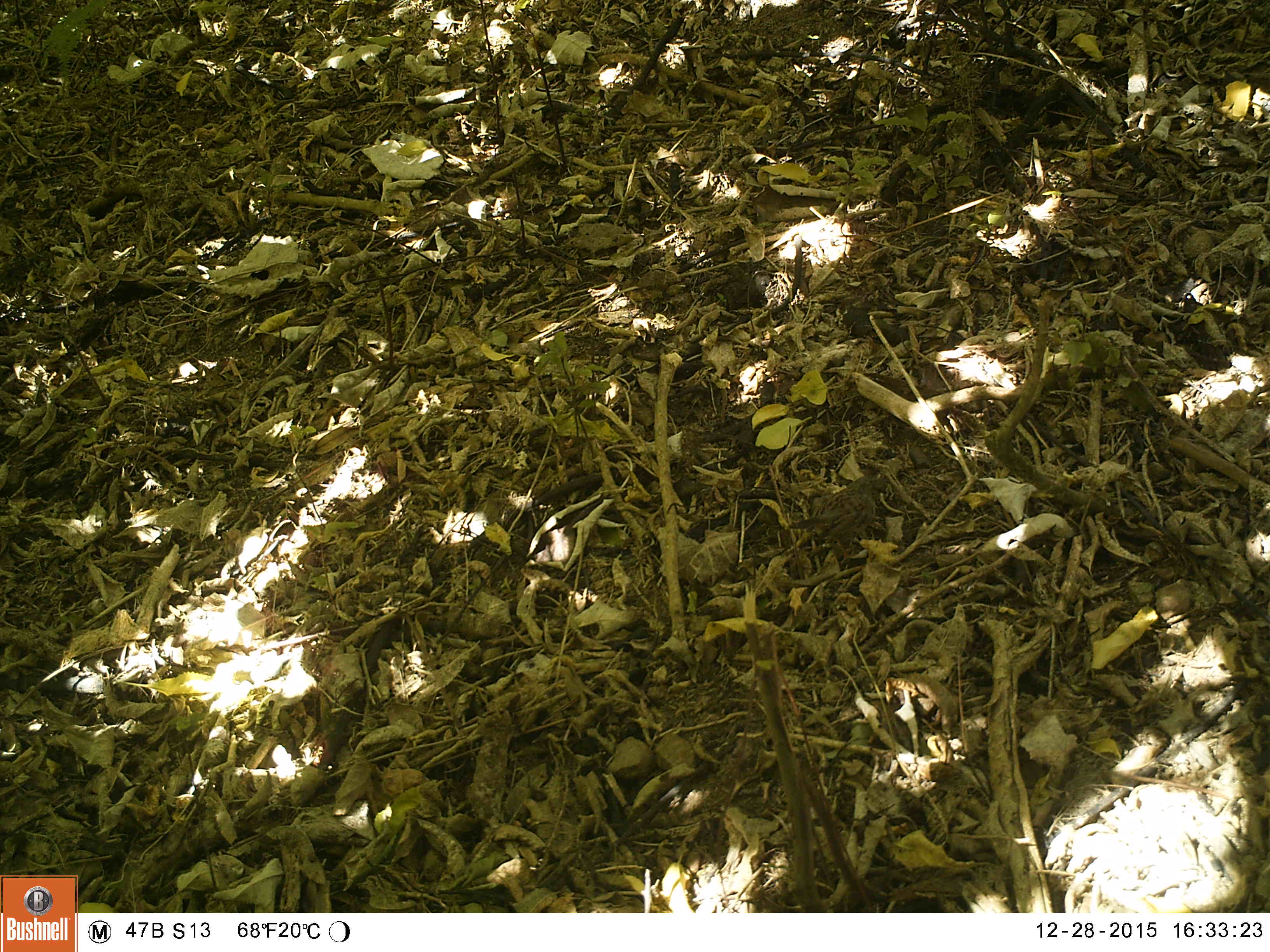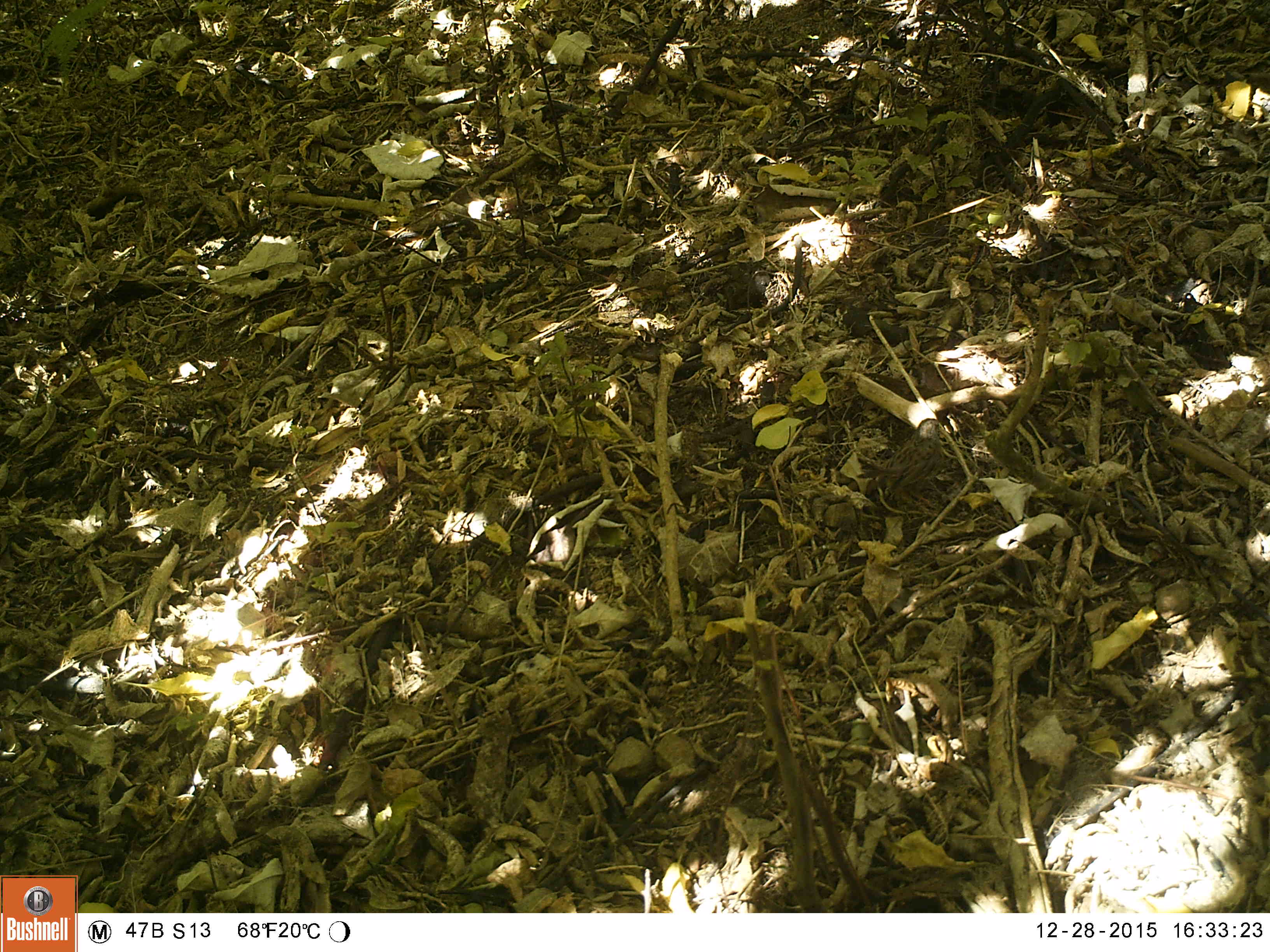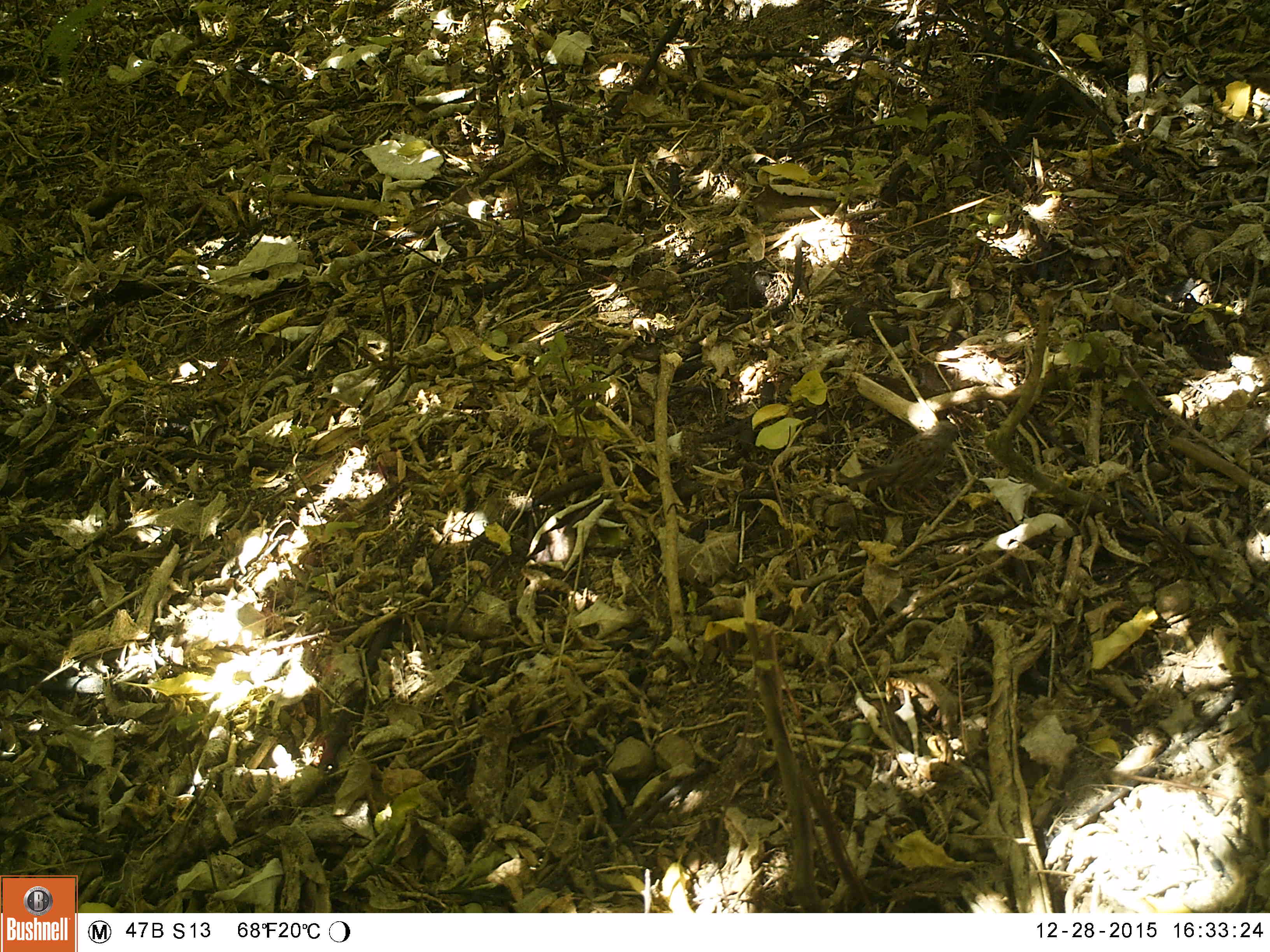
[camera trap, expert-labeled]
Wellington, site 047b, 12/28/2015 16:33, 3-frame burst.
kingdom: Animalia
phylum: Chordata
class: Aves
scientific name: Aves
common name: bird